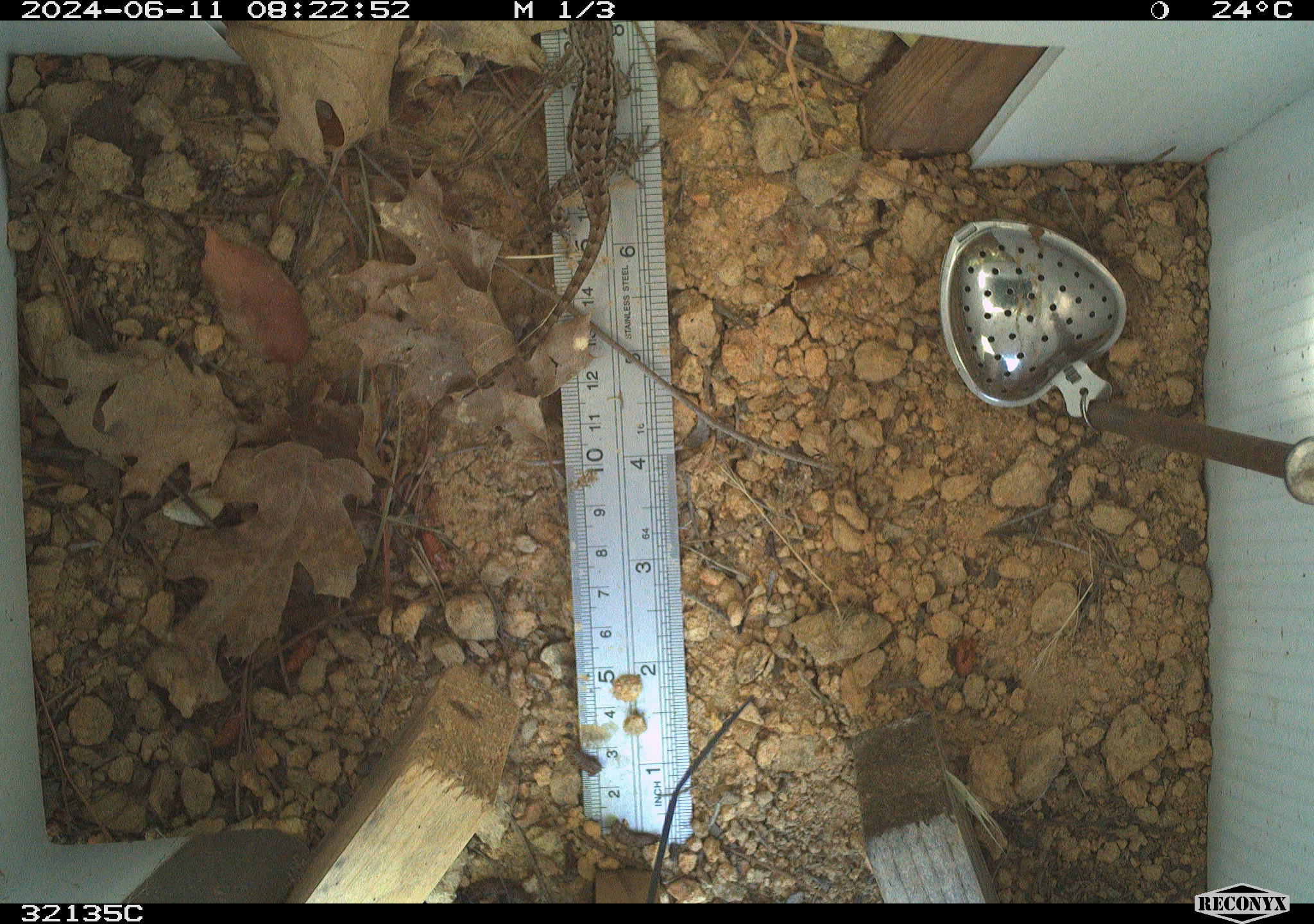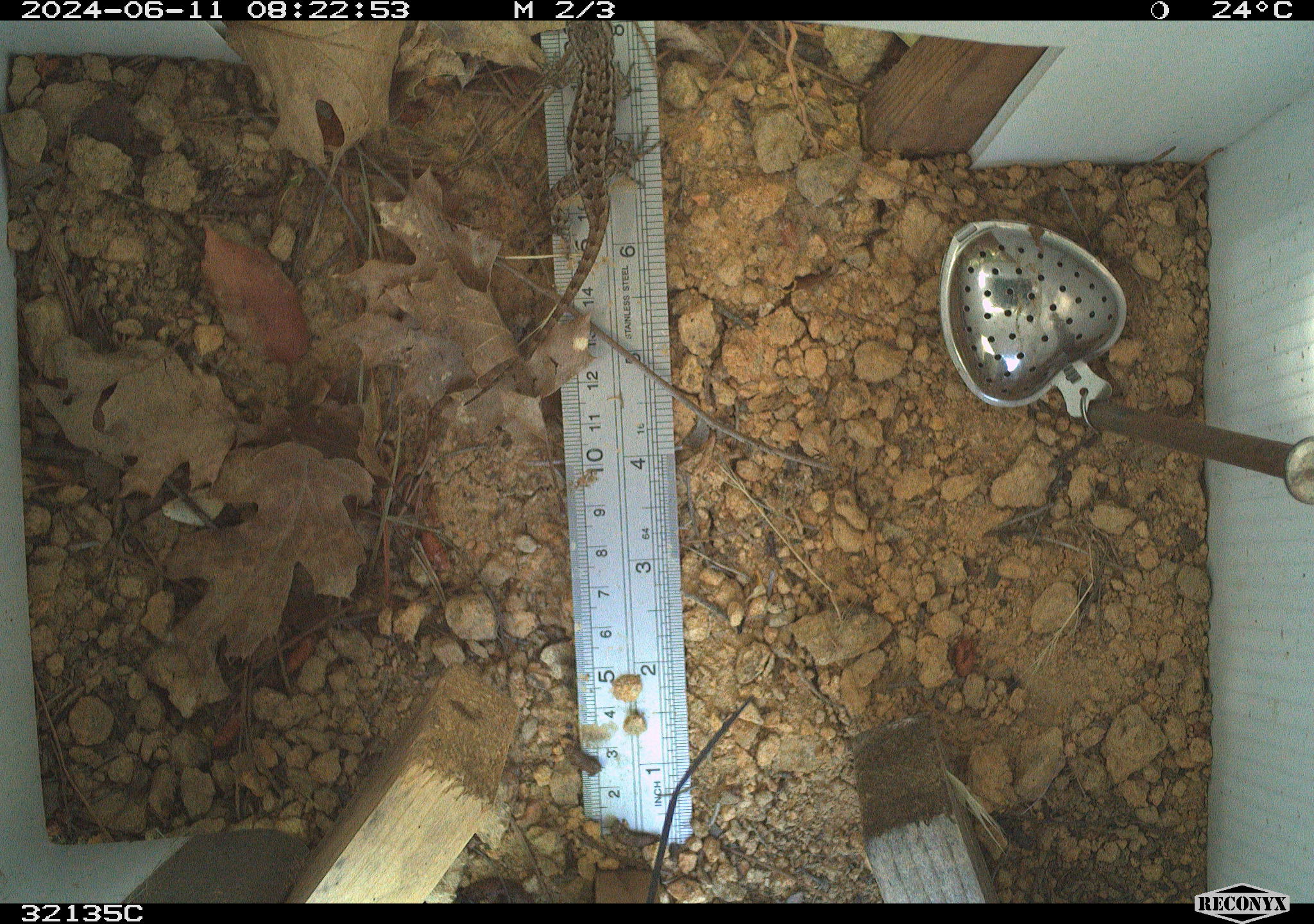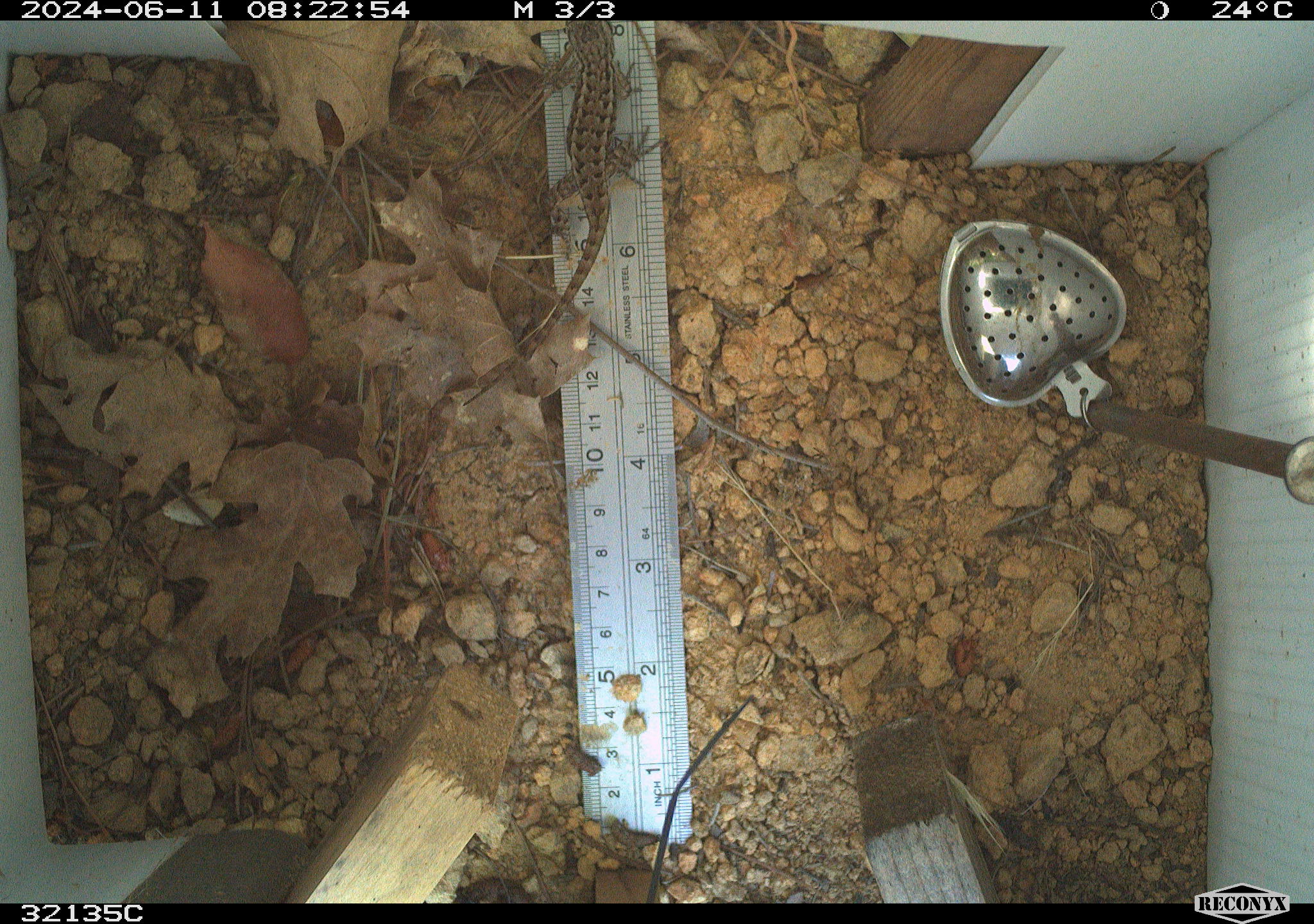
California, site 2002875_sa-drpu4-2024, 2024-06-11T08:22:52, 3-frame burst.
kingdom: Animalia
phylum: Chordata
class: Reptilia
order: Squamata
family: Phrynosomatidae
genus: Sceloporus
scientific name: Sceloporus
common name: spiny lizards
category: sceloporus species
Sceloporus species (spiny lizards) (Sceloporus).